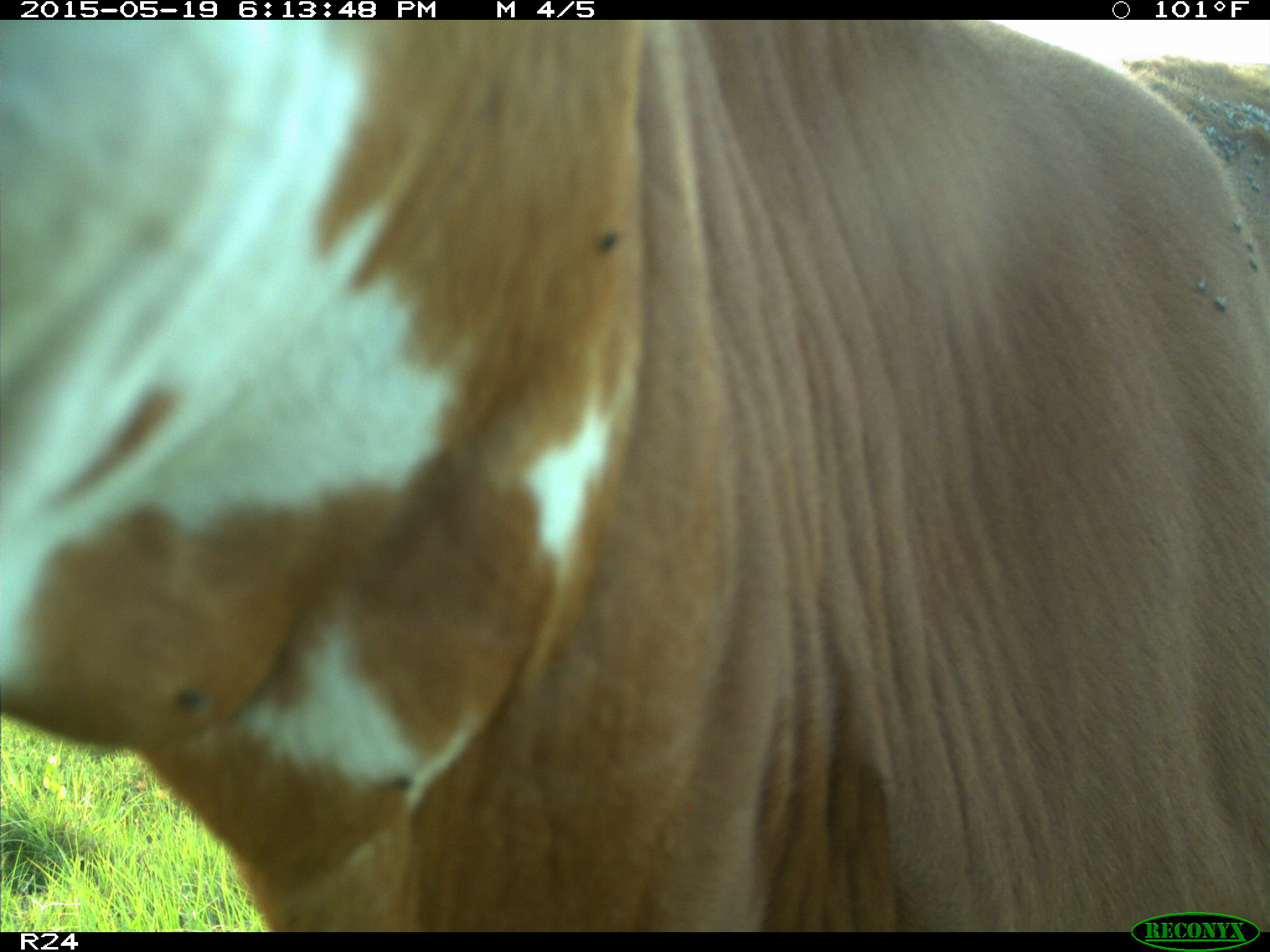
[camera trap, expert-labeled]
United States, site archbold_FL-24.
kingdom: Animalia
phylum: Chordata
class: Mammalia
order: Artiodactyla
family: Bovidae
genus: Bos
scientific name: Bos taurus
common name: domestic cow